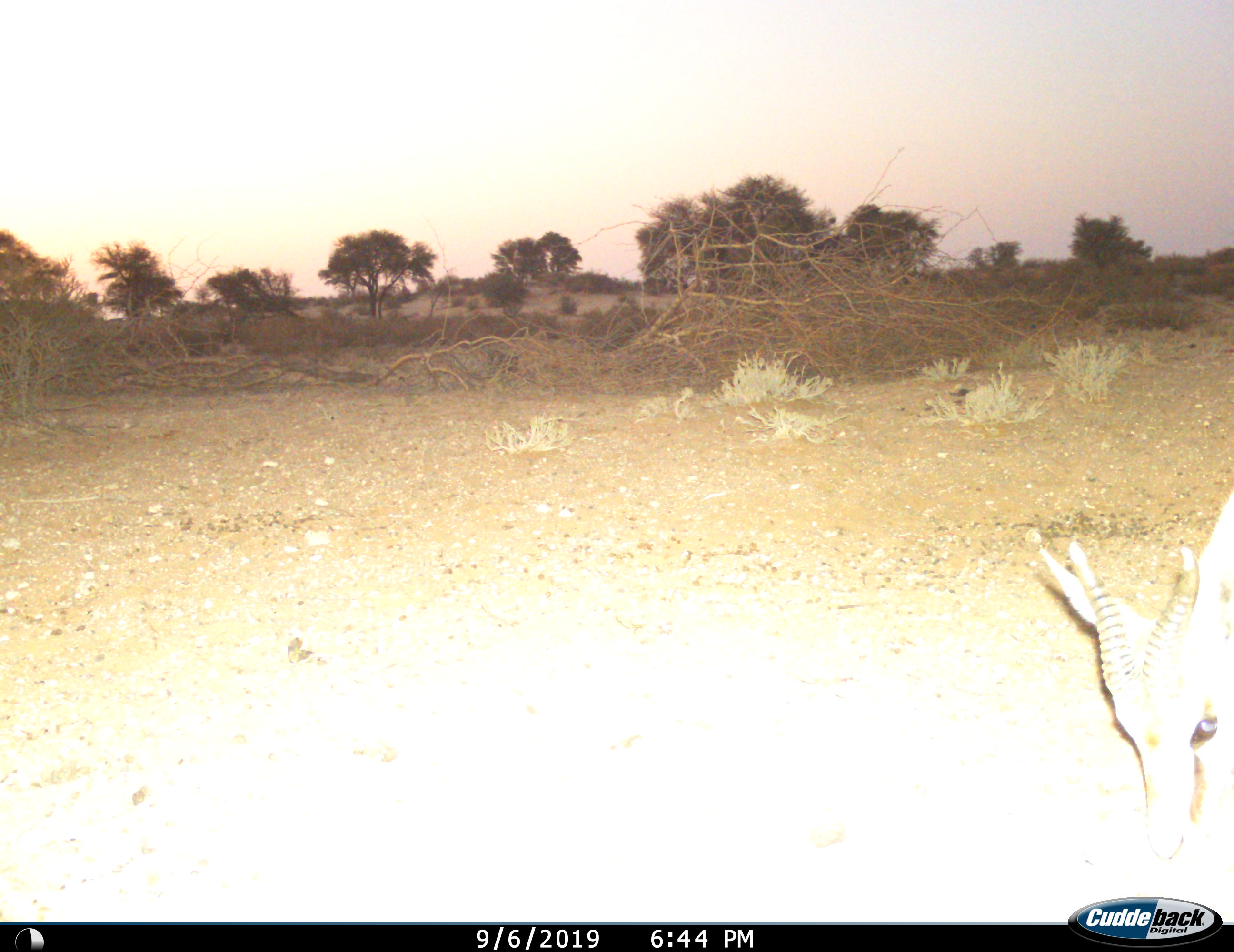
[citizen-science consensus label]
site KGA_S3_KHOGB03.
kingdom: Animalia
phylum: Chordata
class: Mammalia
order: Artiodactyla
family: Bovidae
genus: Antidorcas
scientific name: Antidorcas marsupialis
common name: springbok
Springbok (Antidorcas marsupialis), count 1. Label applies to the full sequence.